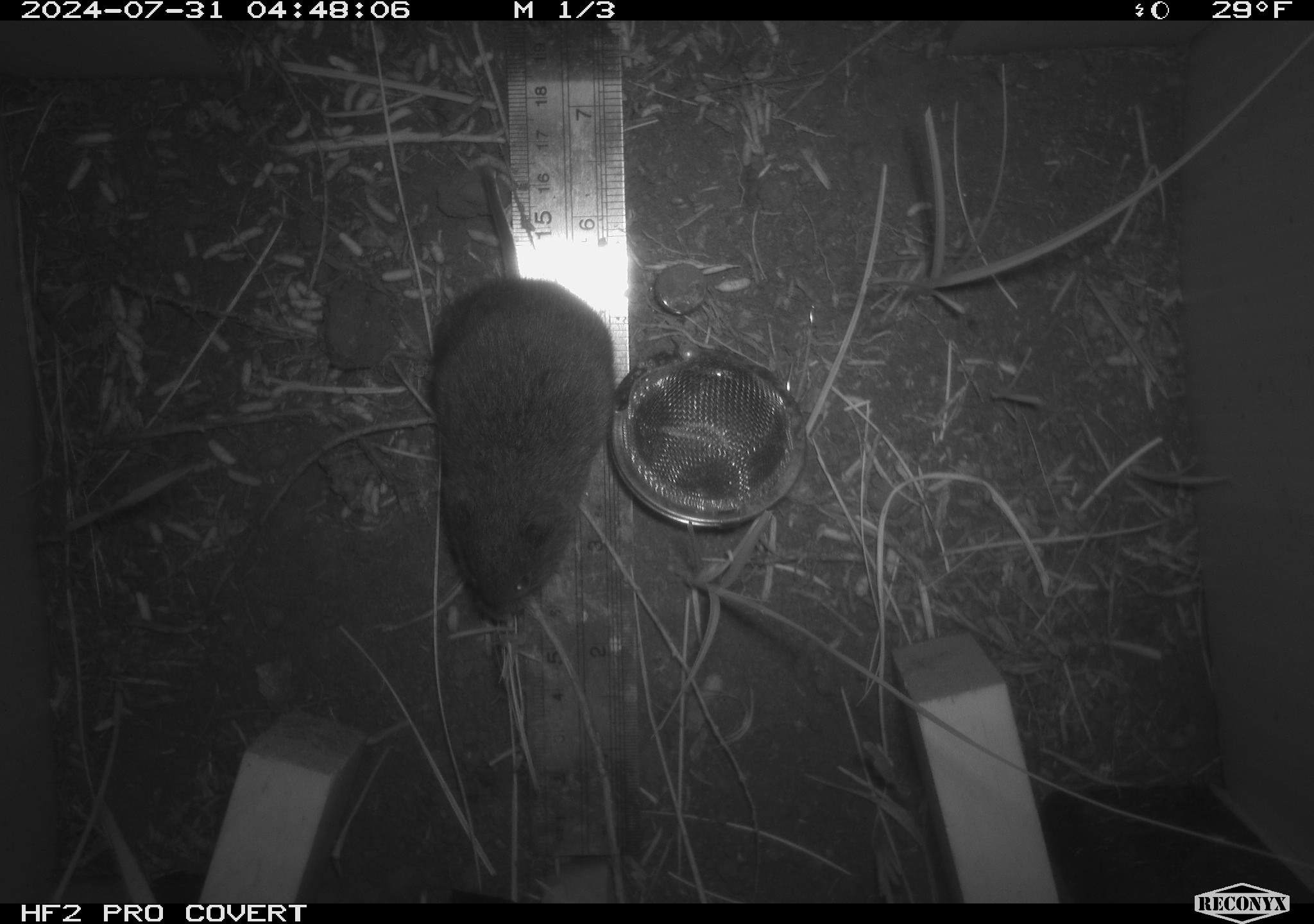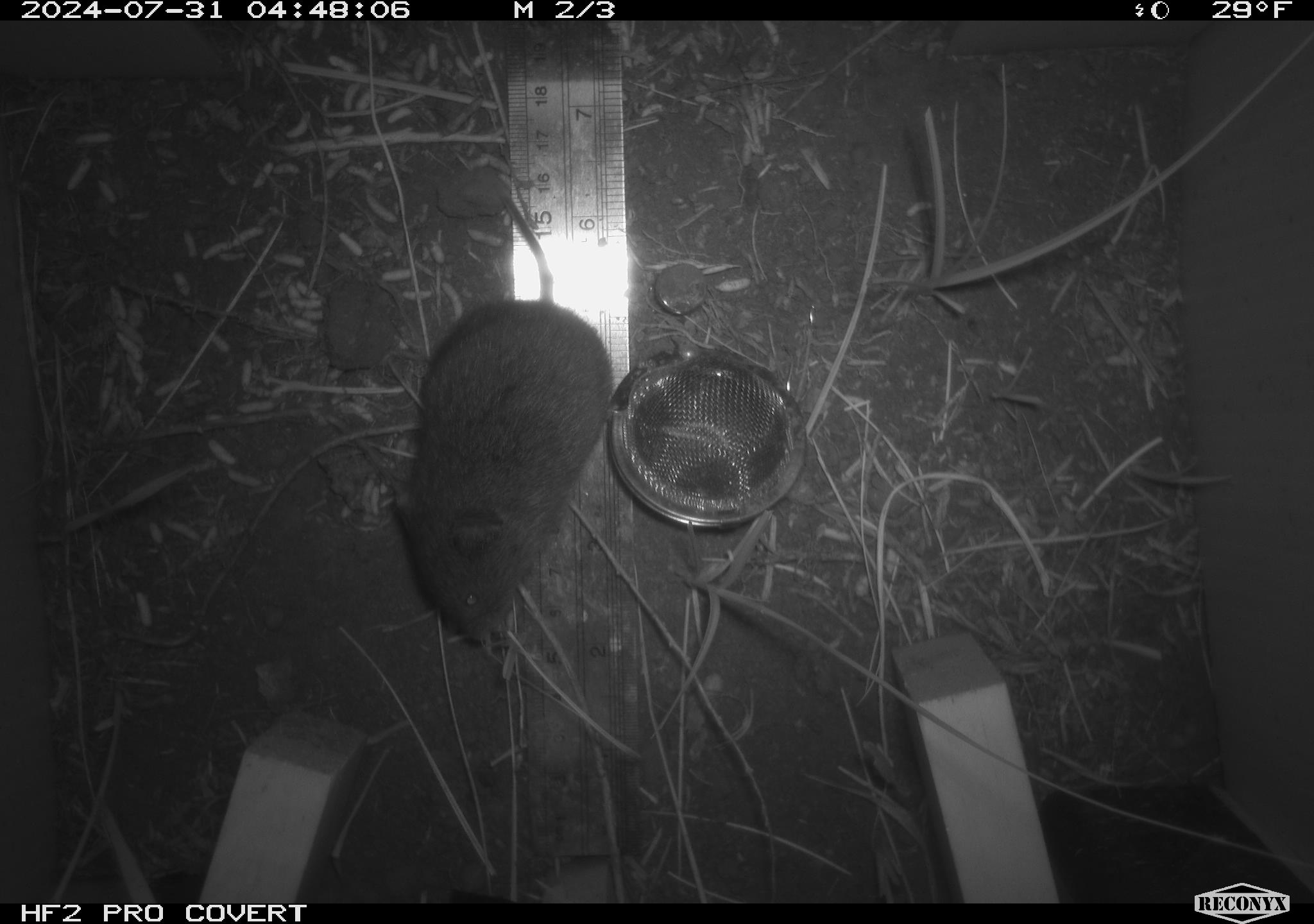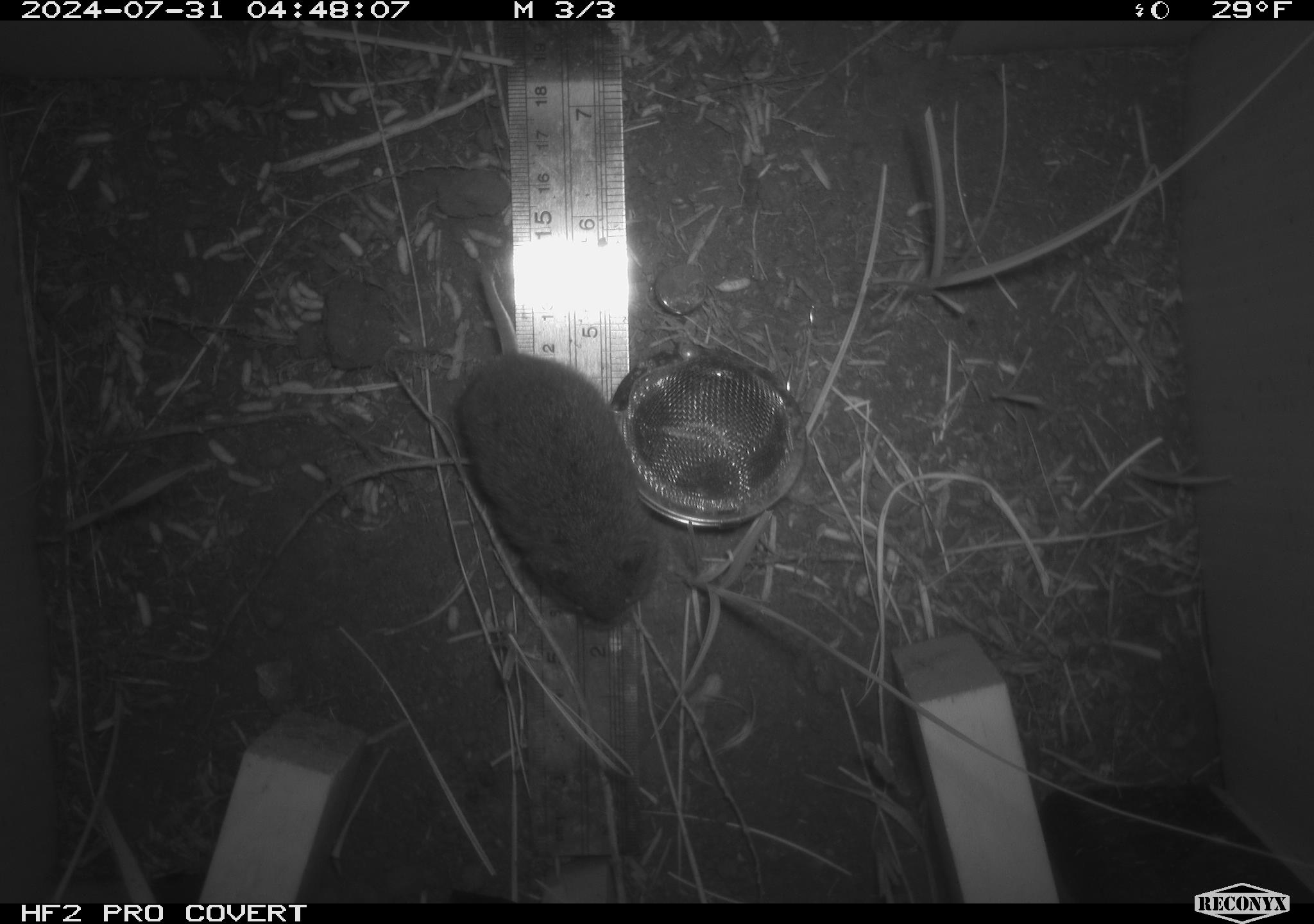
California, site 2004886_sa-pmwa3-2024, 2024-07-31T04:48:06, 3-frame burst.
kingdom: Animalia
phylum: Chordata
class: Mammalia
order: Rodentia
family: Cricetidae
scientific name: Arvicolinae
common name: voles, lemmings, and muskrats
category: arvicolinae subfamily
Arvicolinae subfamily (voles, lemmings, and muskrats) (Arvicolinae).